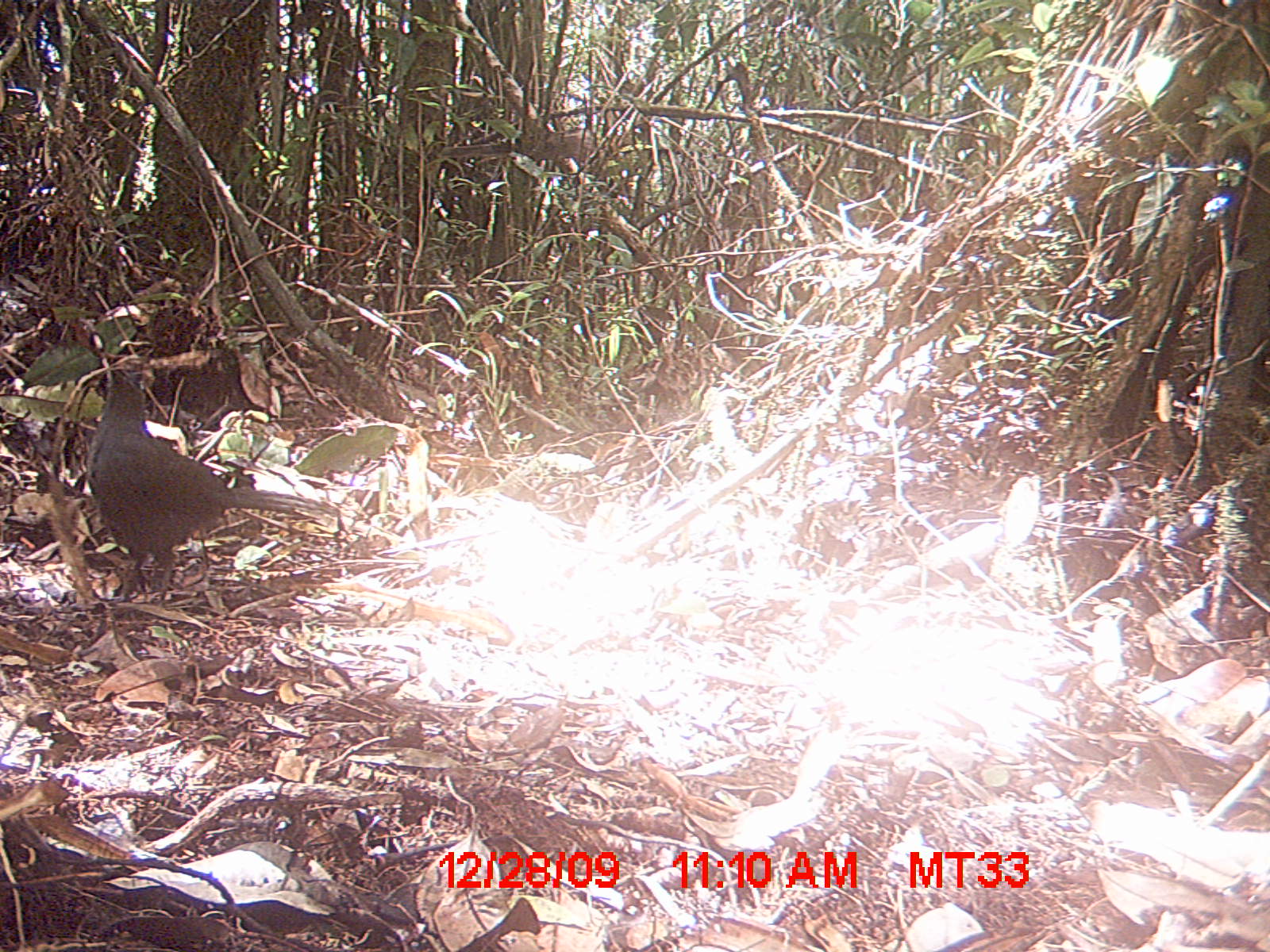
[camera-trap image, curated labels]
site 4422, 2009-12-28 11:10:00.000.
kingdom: Animalia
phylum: Chordata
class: Aves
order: Cuculiformes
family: Cuculidae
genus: Coua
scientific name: Coua serriana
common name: red-breasted coua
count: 1